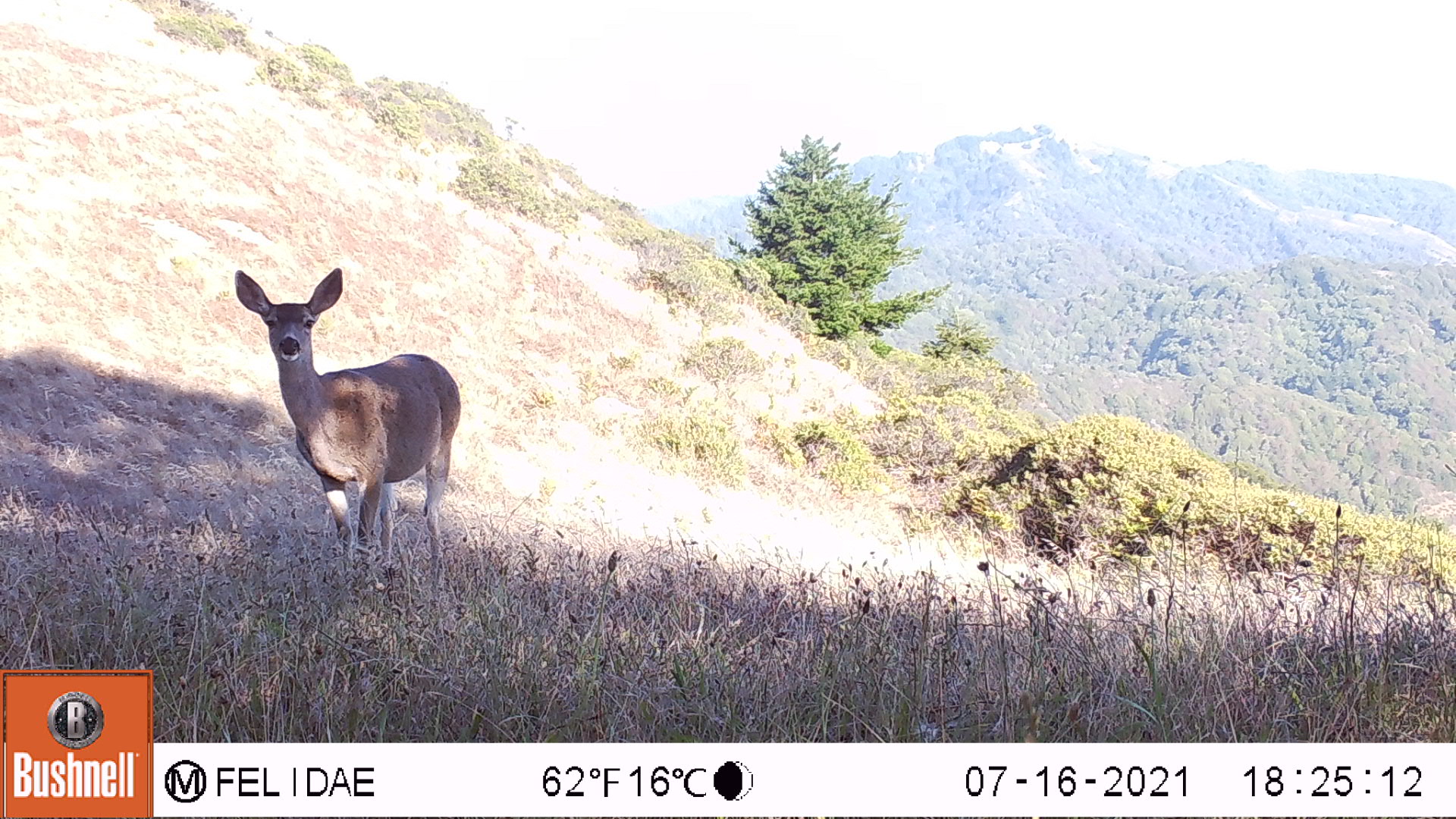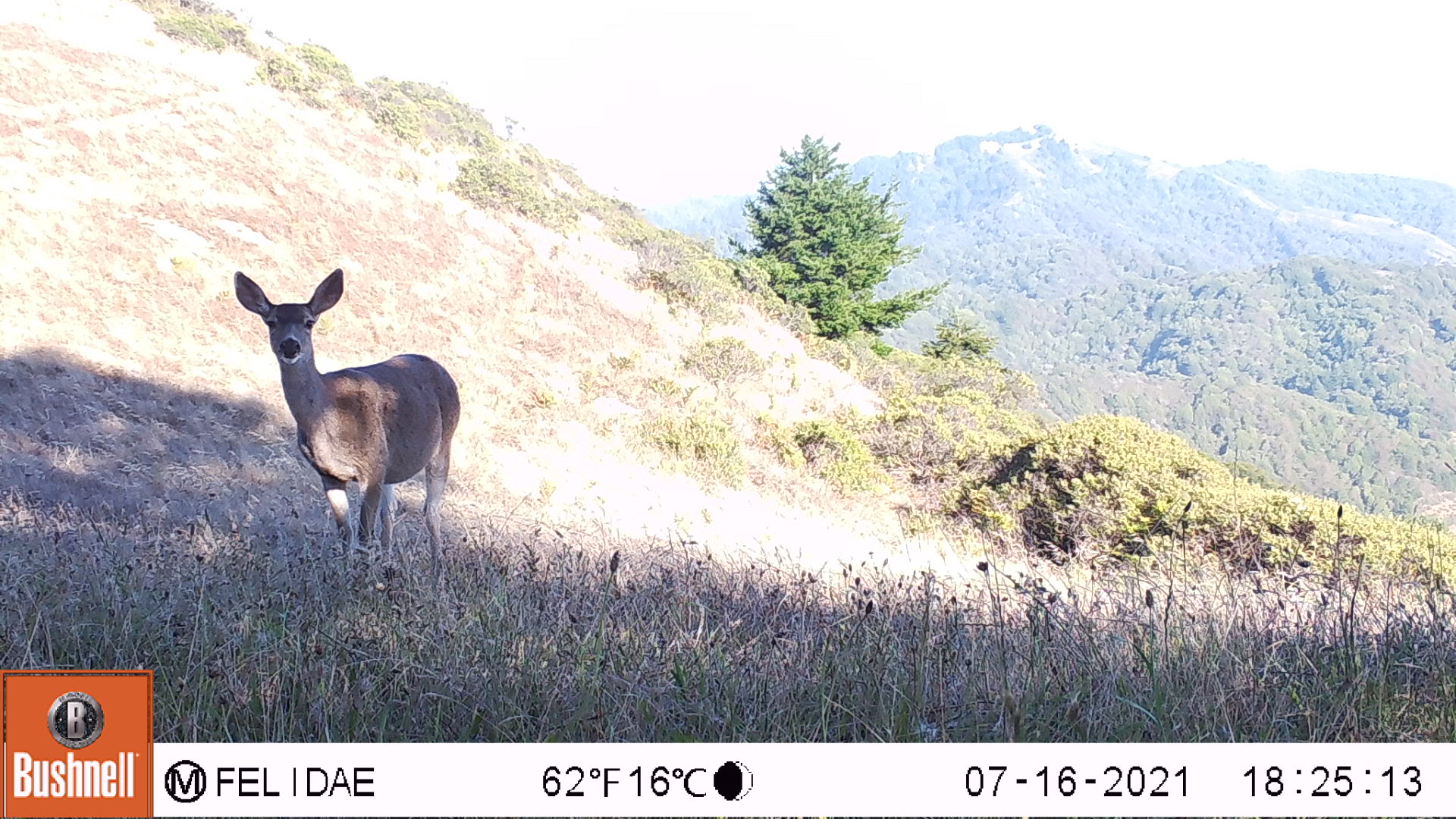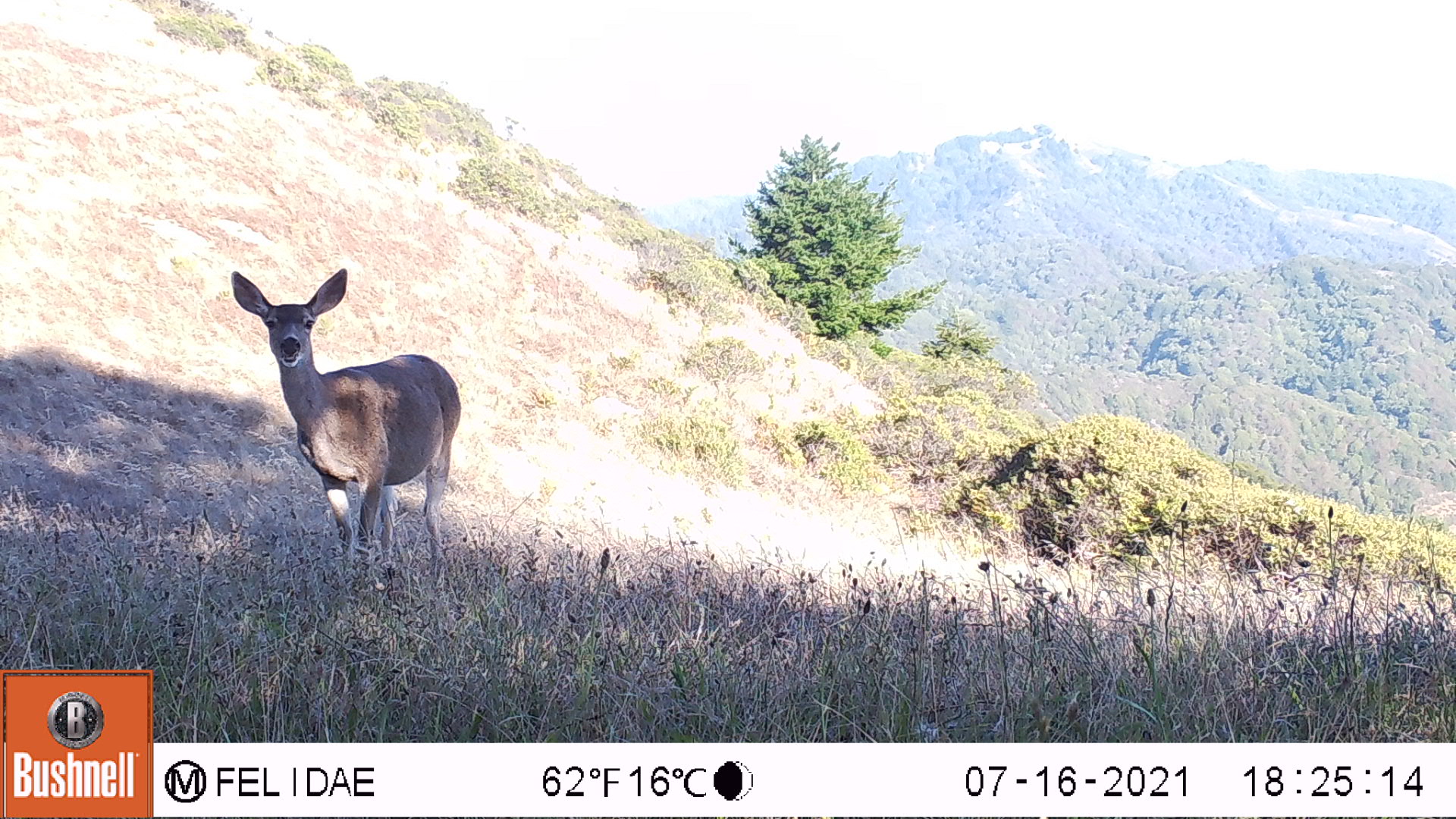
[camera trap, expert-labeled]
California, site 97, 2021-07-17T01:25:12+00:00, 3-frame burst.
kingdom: Animalia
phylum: Chordata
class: Mammalia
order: Artiodactyla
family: Cervidae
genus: Odocoileus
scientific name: Odocoileus hemionus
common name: mule deer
Mule deer (Odocoileus hemionus).